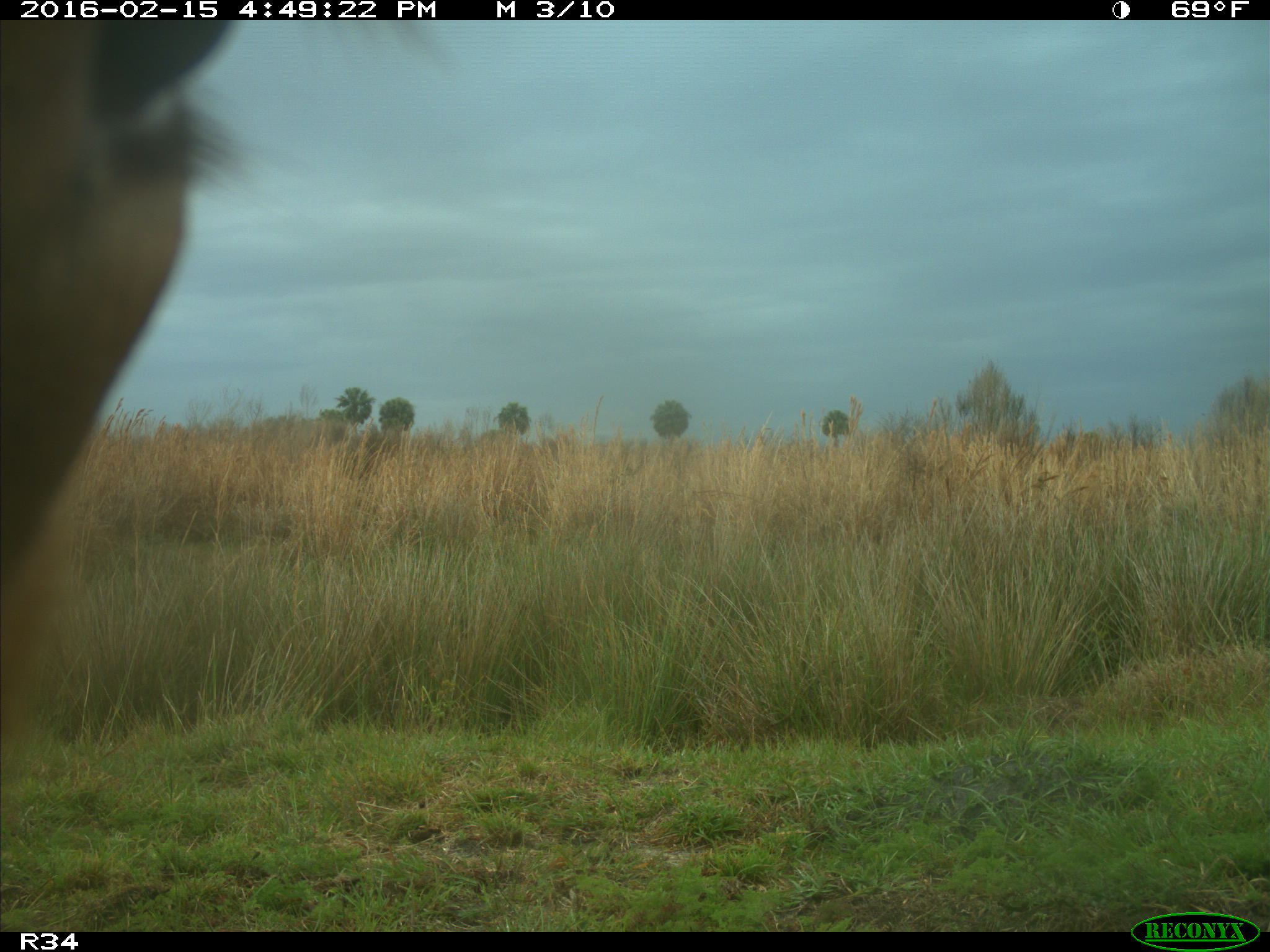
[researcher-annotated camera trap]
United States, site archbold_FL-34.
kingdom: Animalia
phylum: Chordata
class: Mammalia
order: Artiodactyla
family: Bovidae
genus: Bos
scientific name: Bos taurus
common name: domestic cow